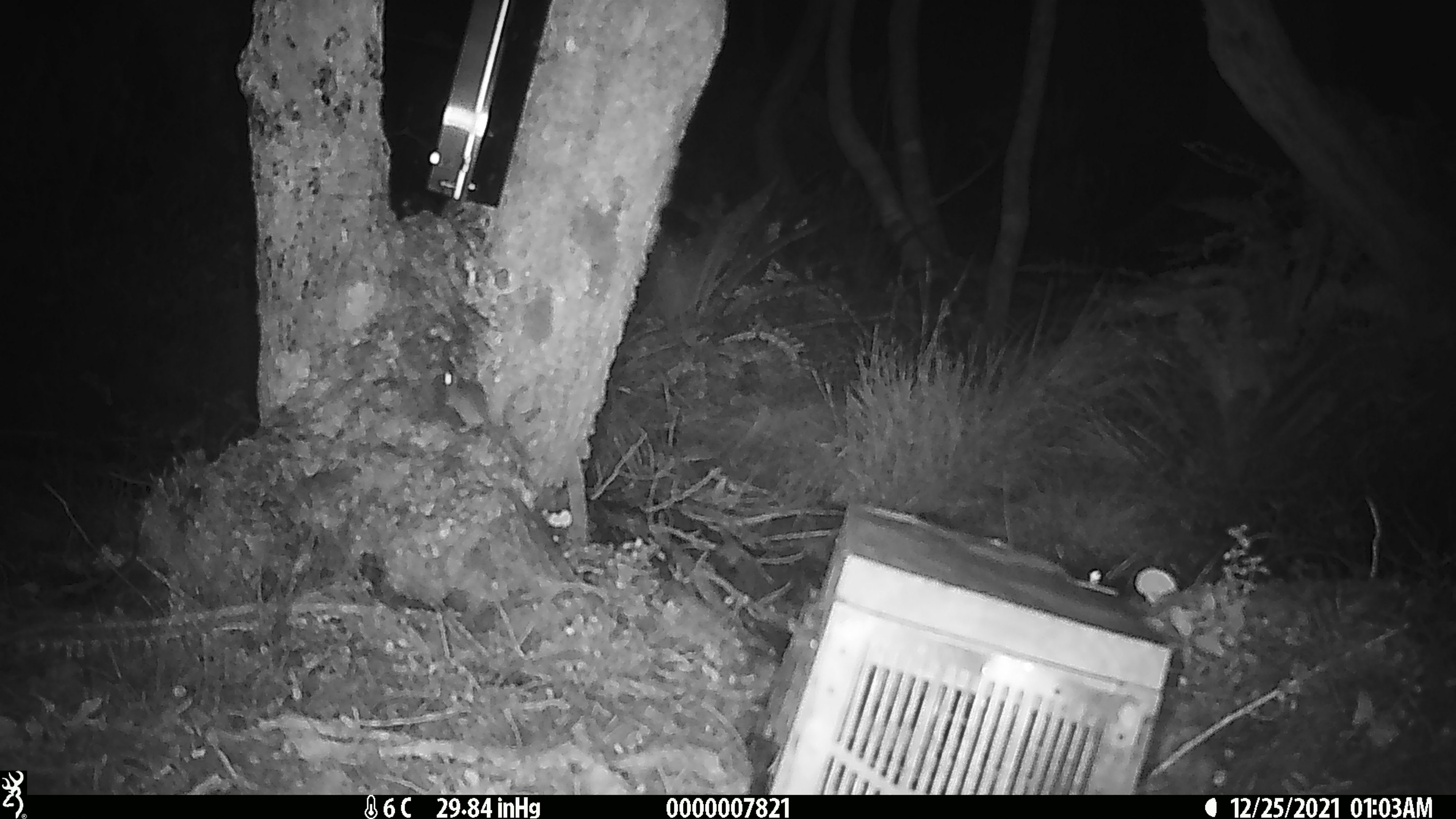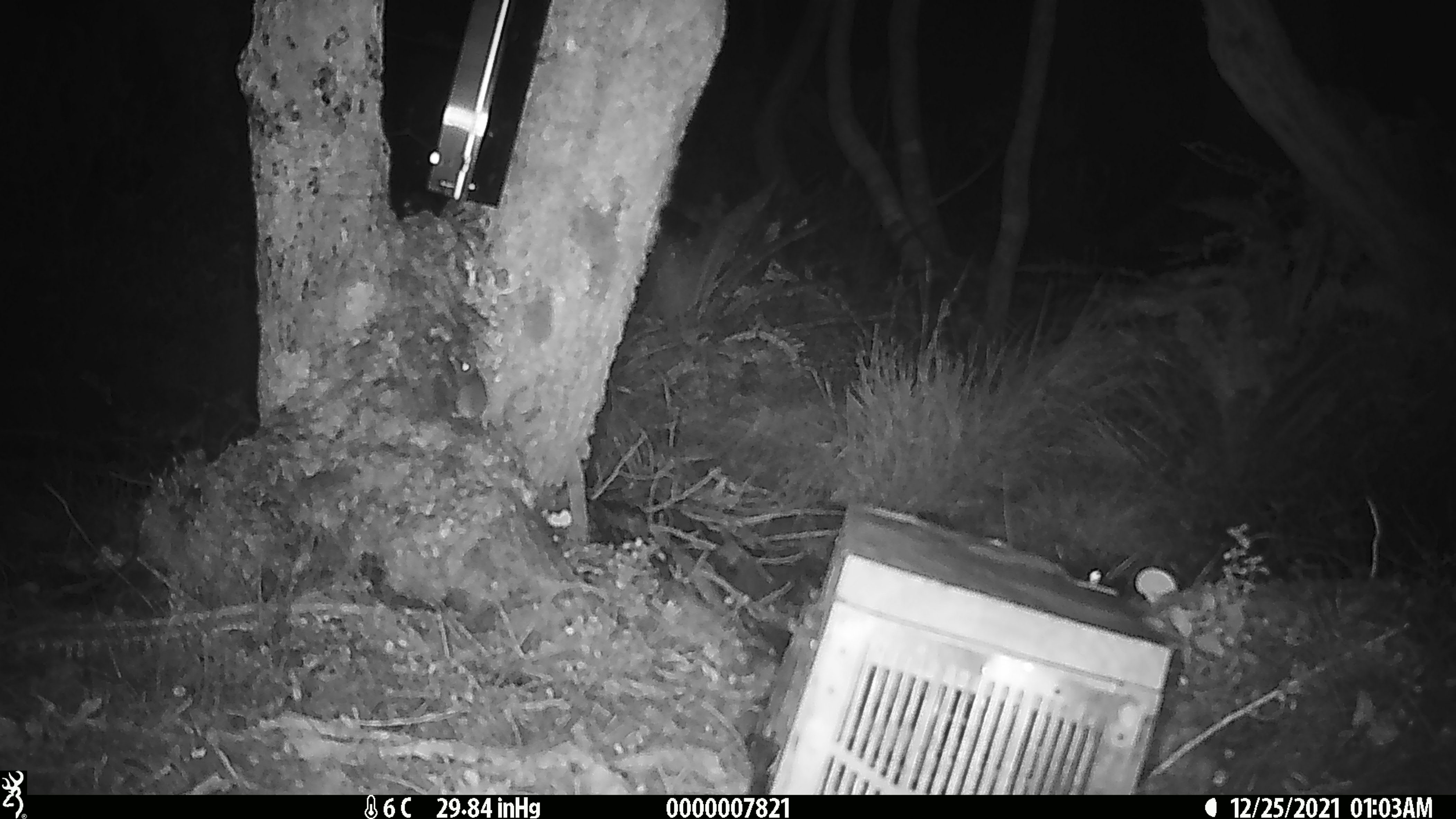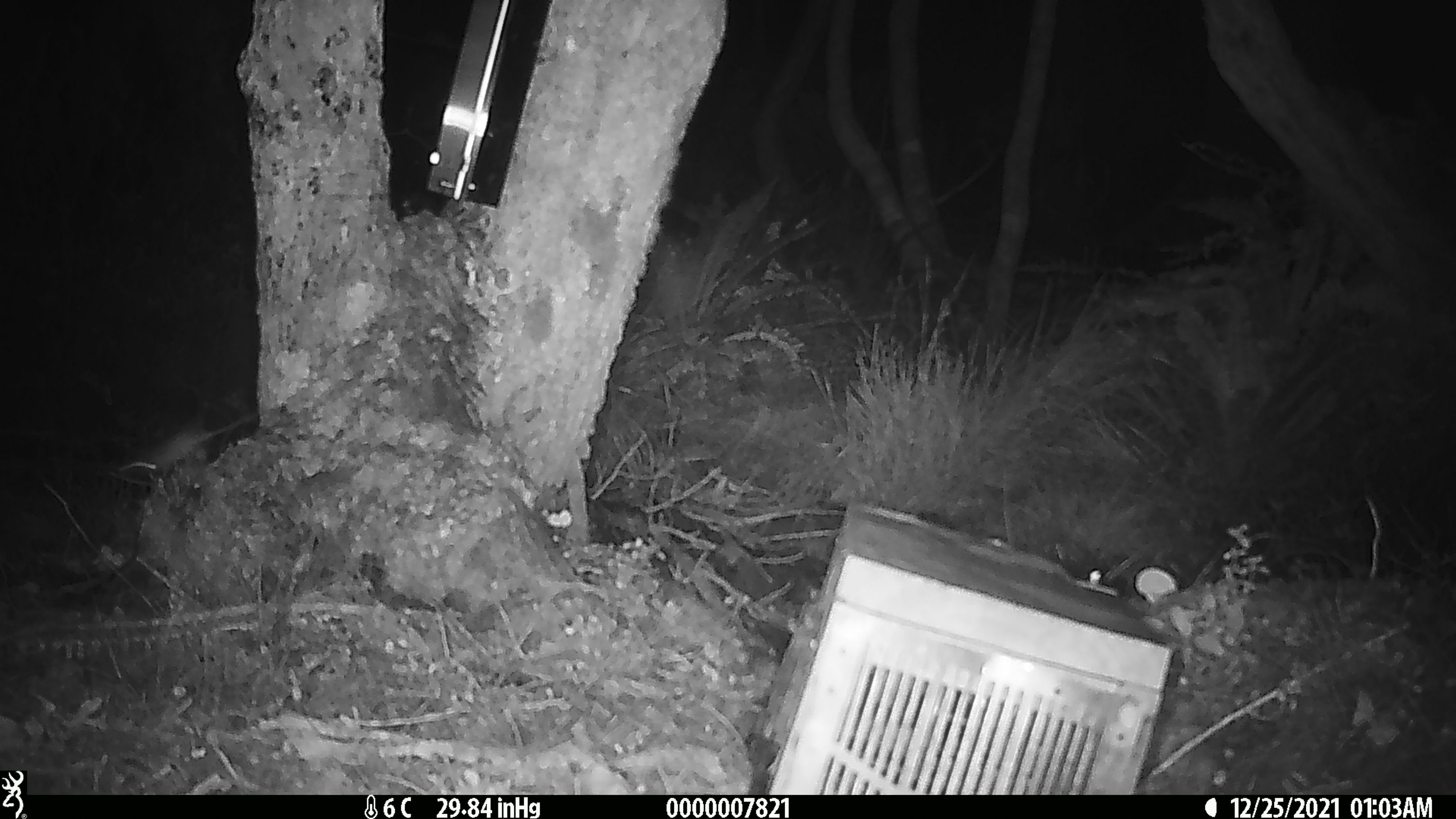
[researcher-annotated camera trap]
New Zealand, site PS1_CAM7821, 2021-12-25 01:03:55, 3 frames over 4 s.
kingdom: Animalia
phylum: Chordata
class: Mammalia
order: Rodentia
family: Muridae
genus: Mus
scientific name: Mus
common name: mouse